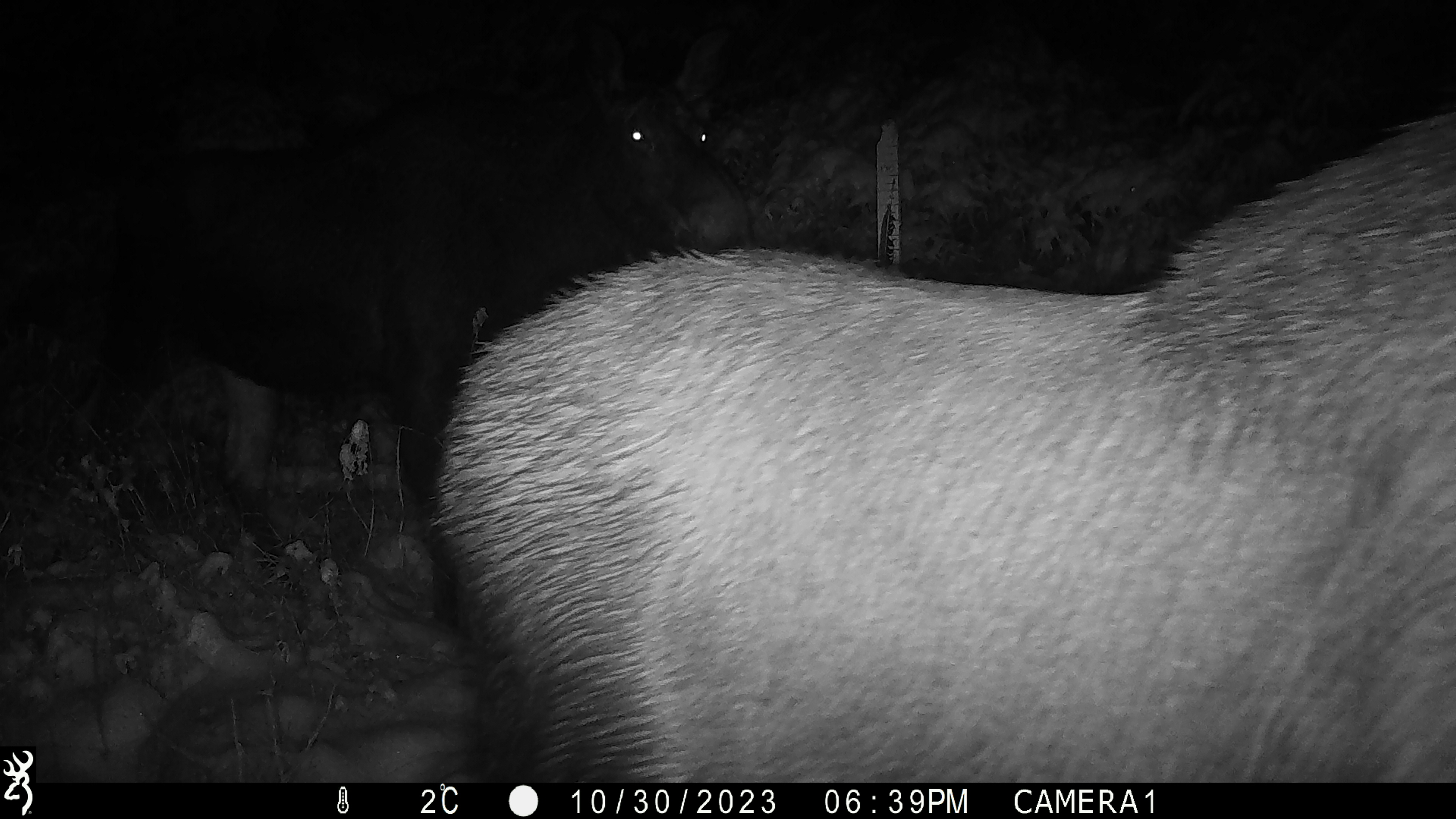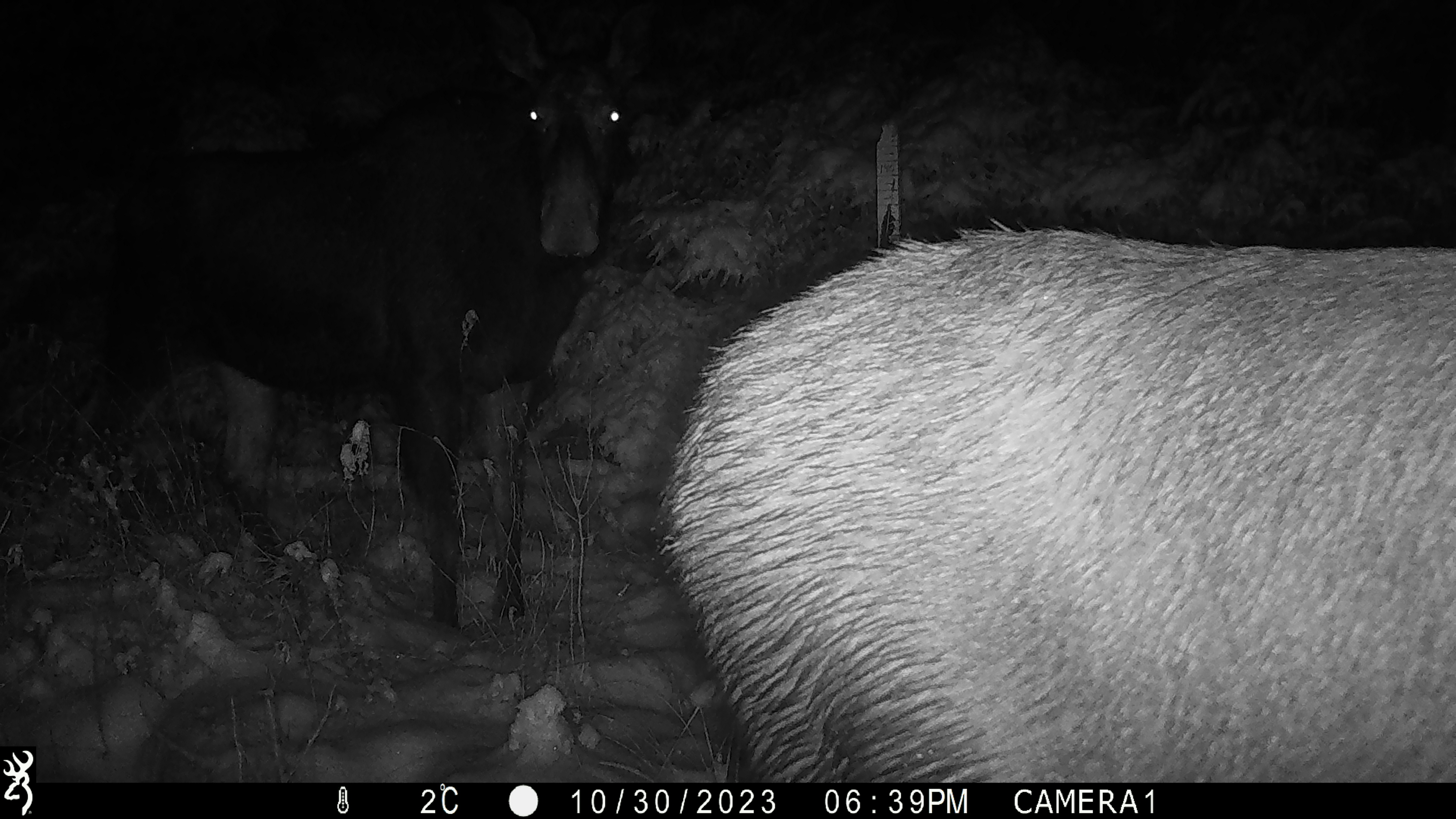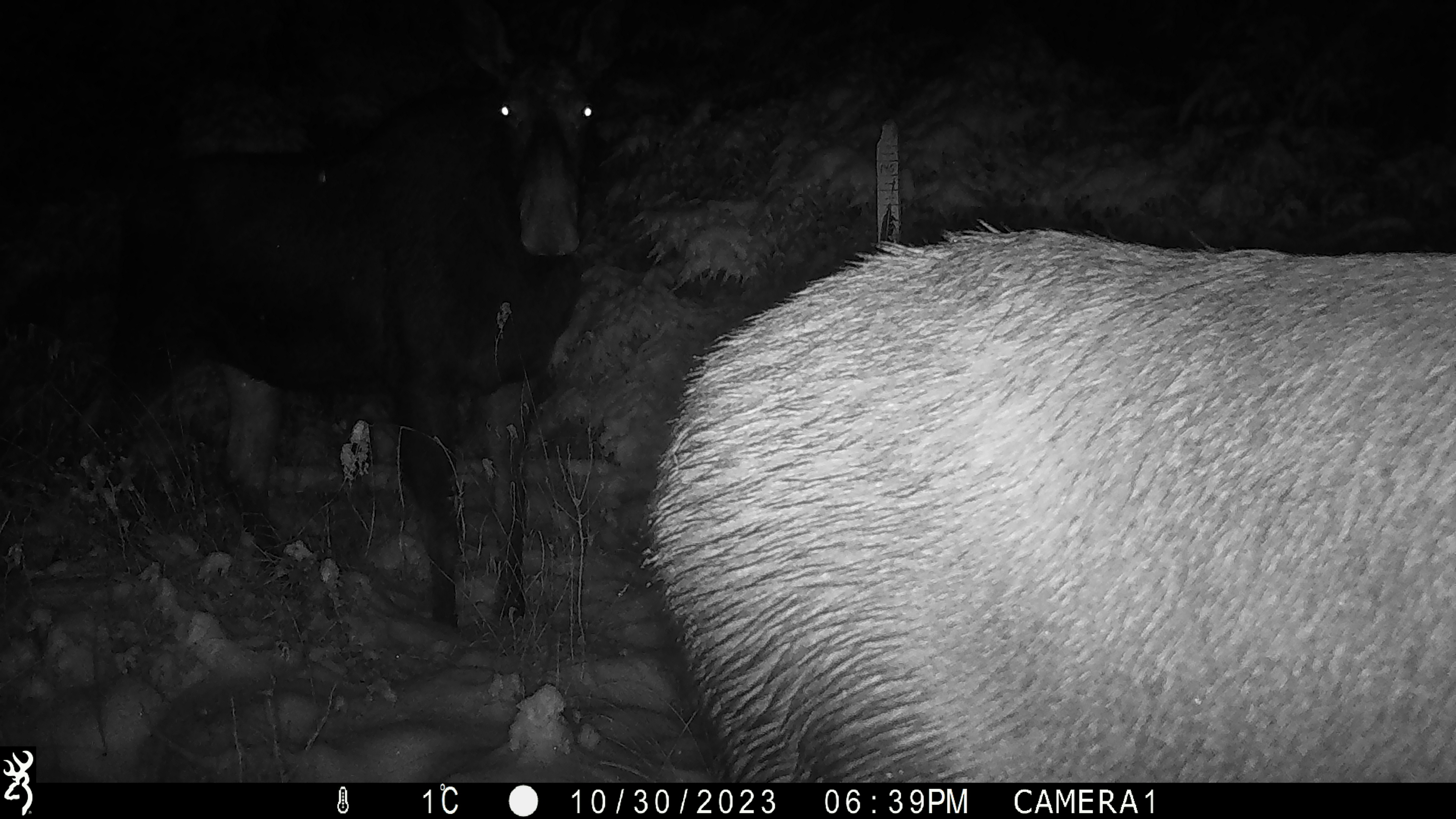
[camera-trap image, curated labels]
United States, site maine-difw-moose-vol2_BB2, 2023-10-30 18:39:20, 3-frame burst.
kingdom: Animalia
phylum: Chordata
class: Mammalia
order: Artiodactyla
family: Cervidae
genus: Alces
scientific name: Alces alces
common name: moose